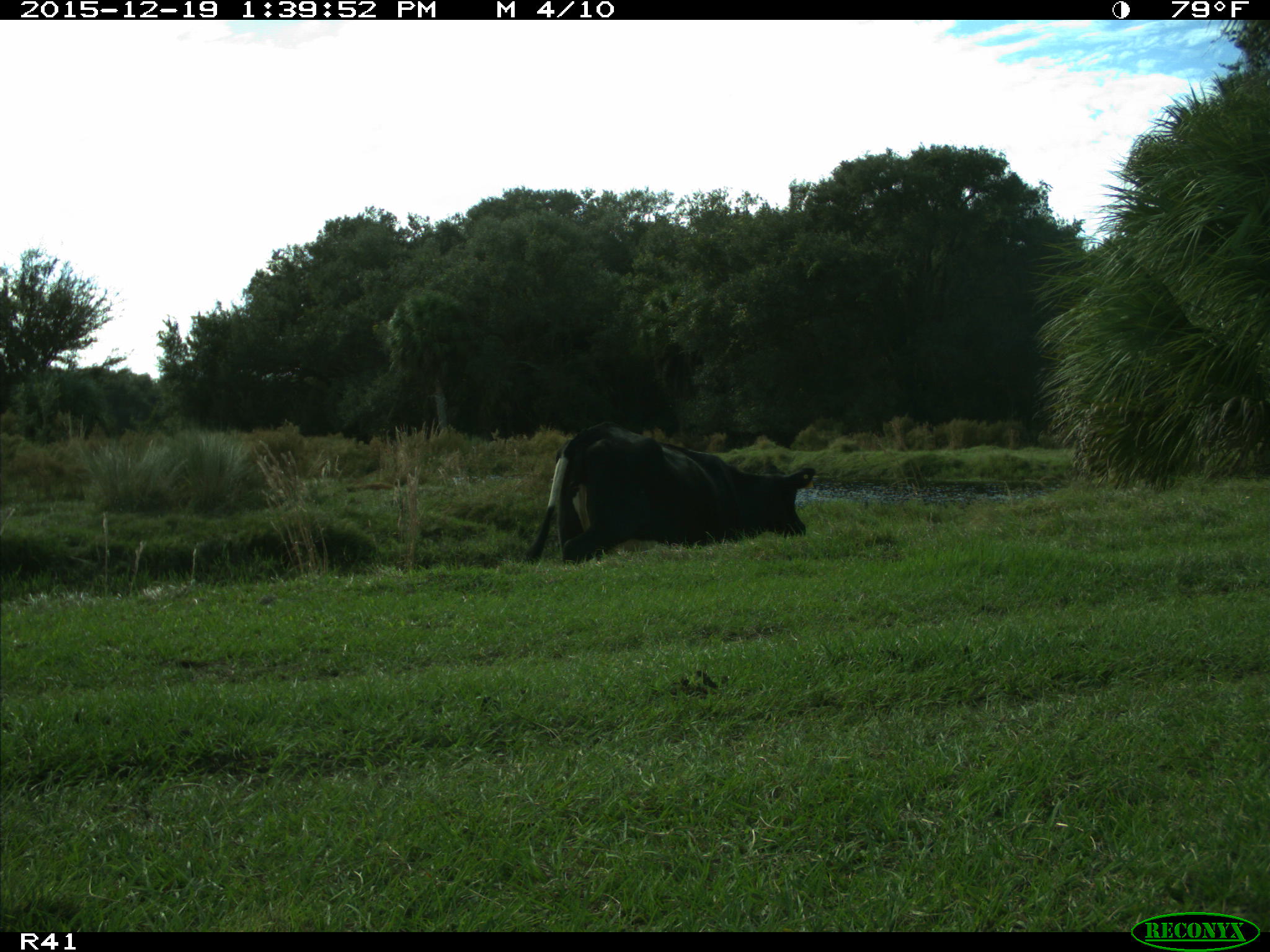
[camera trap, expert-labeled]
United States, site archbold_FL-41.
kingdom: Animalia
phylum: Chordata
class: Mammalia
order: Artiodactyla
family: Bovidae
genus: Bos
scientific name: Bos taurus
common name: domestic cow